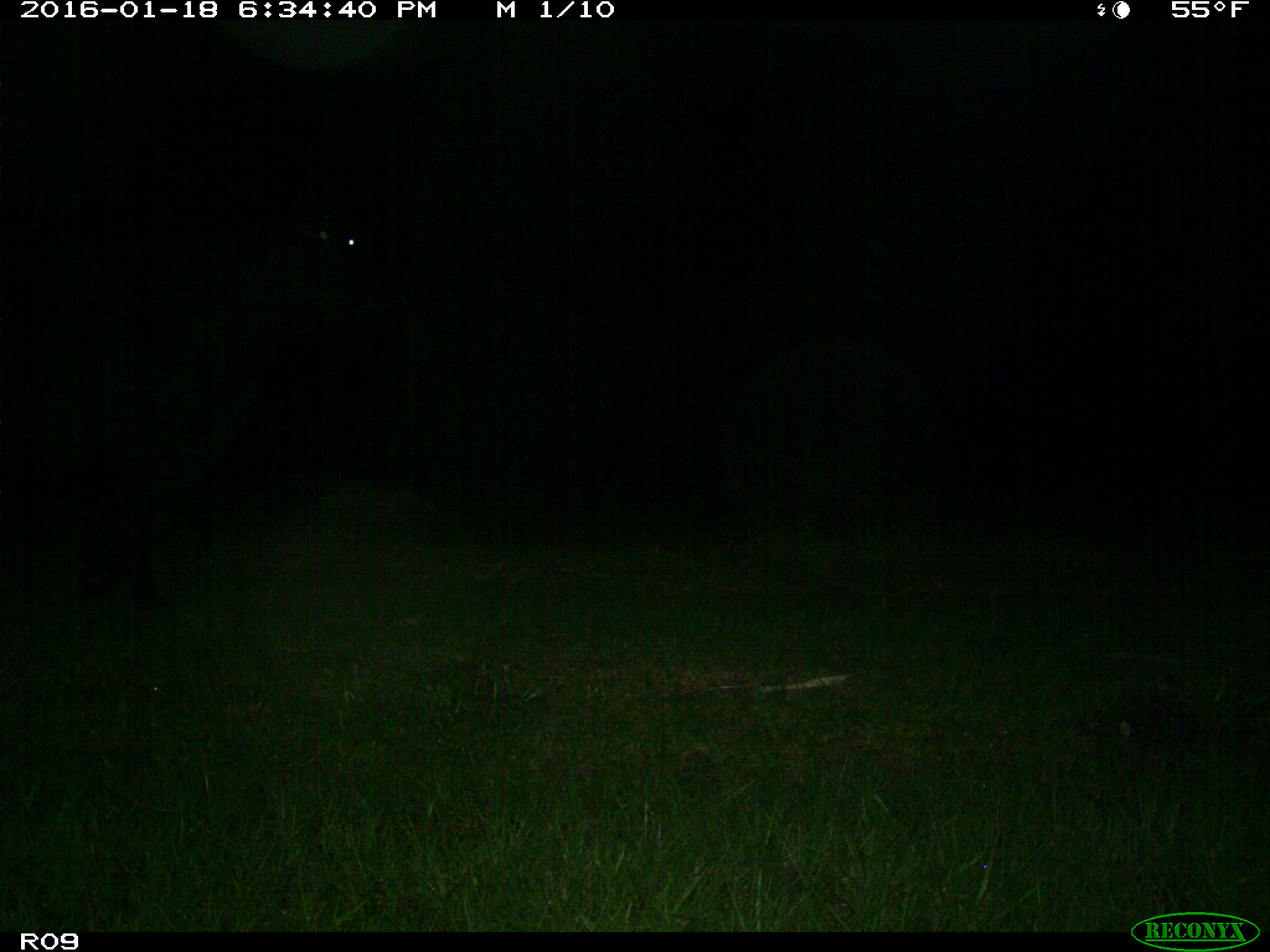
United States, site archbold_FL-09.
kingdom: Animalia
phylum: Chordata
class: Mammalia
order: Artiodactyla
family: Bovidae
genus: Bos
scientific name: Bos taurus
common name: domestic cow